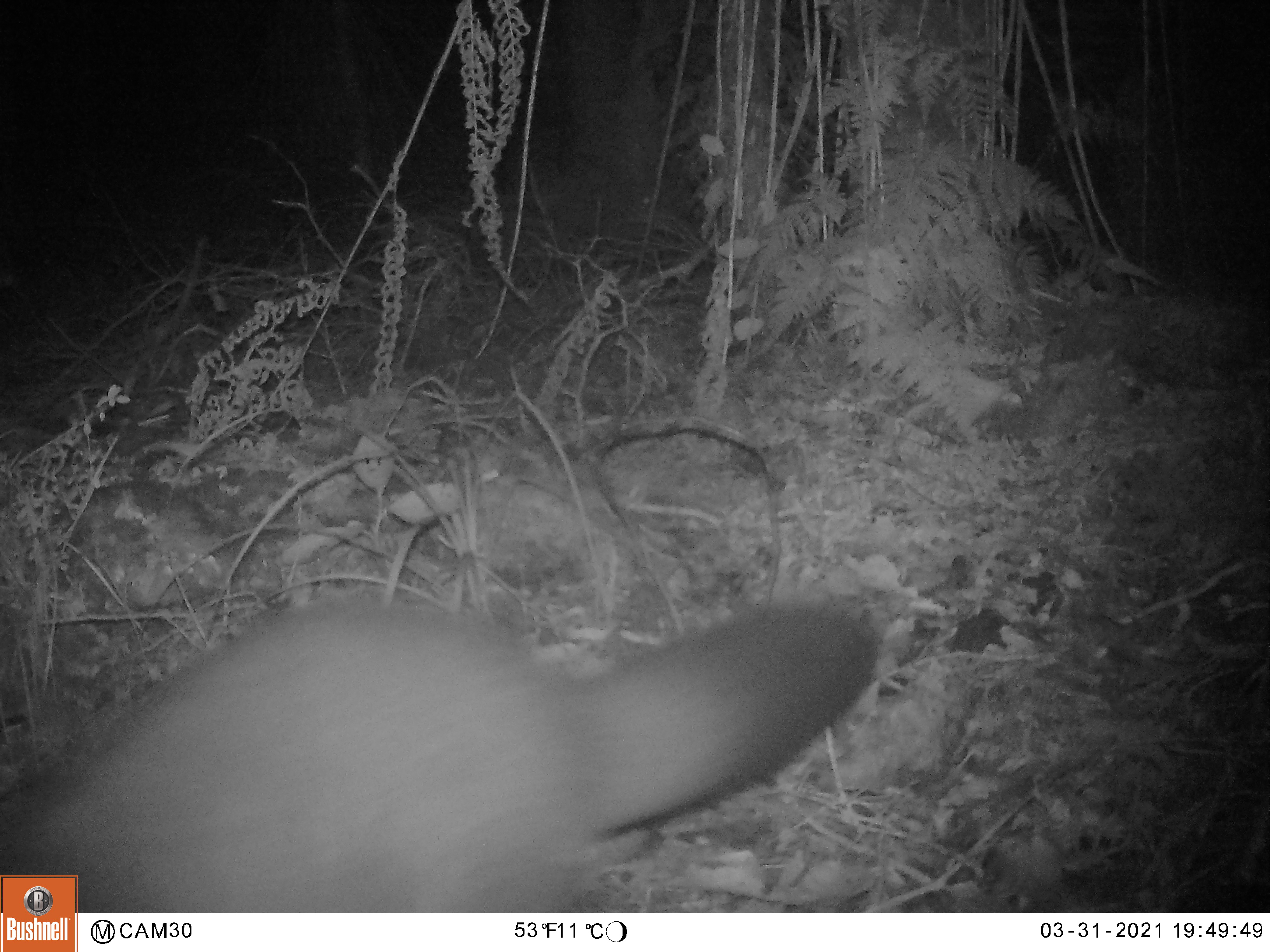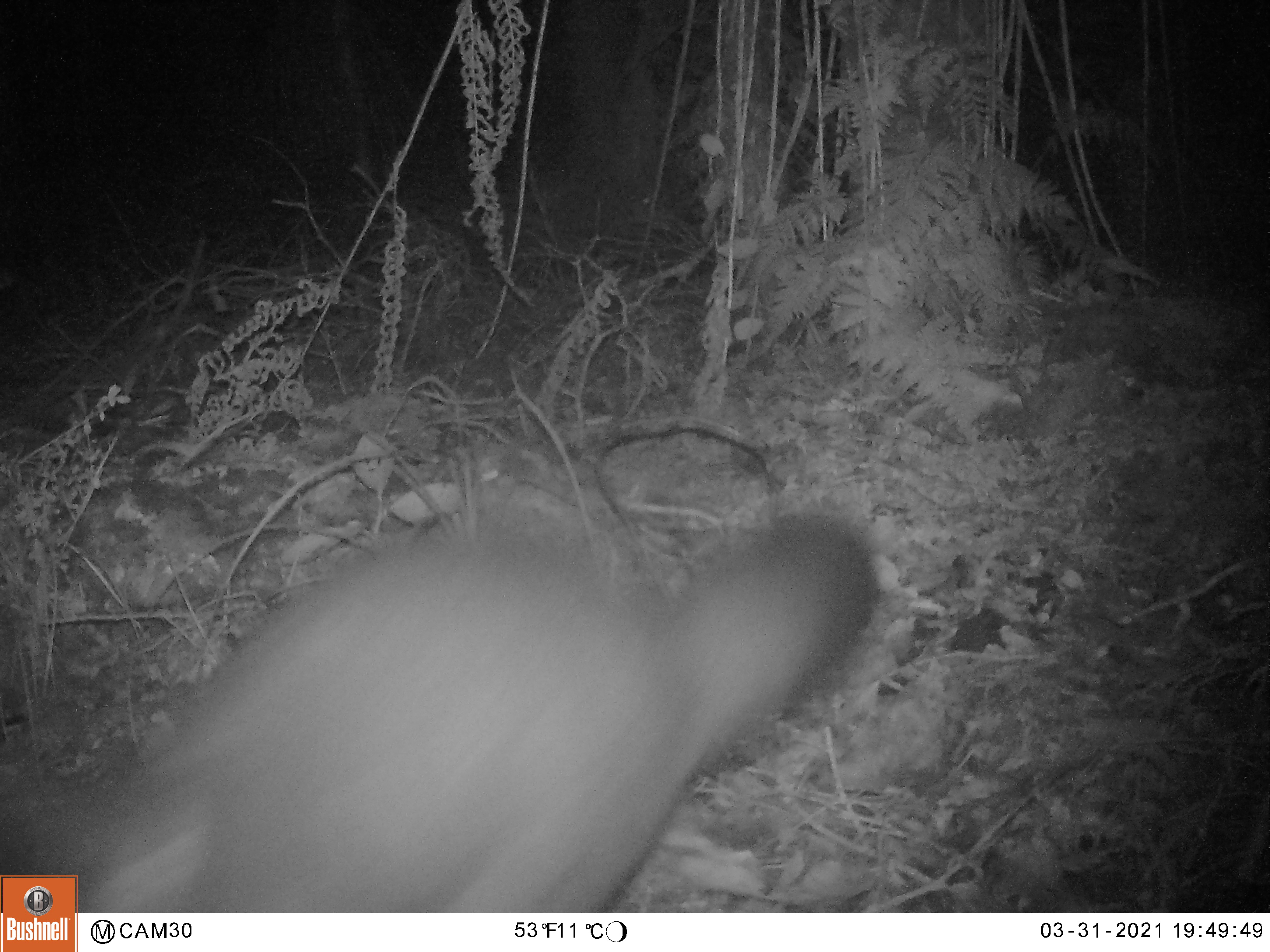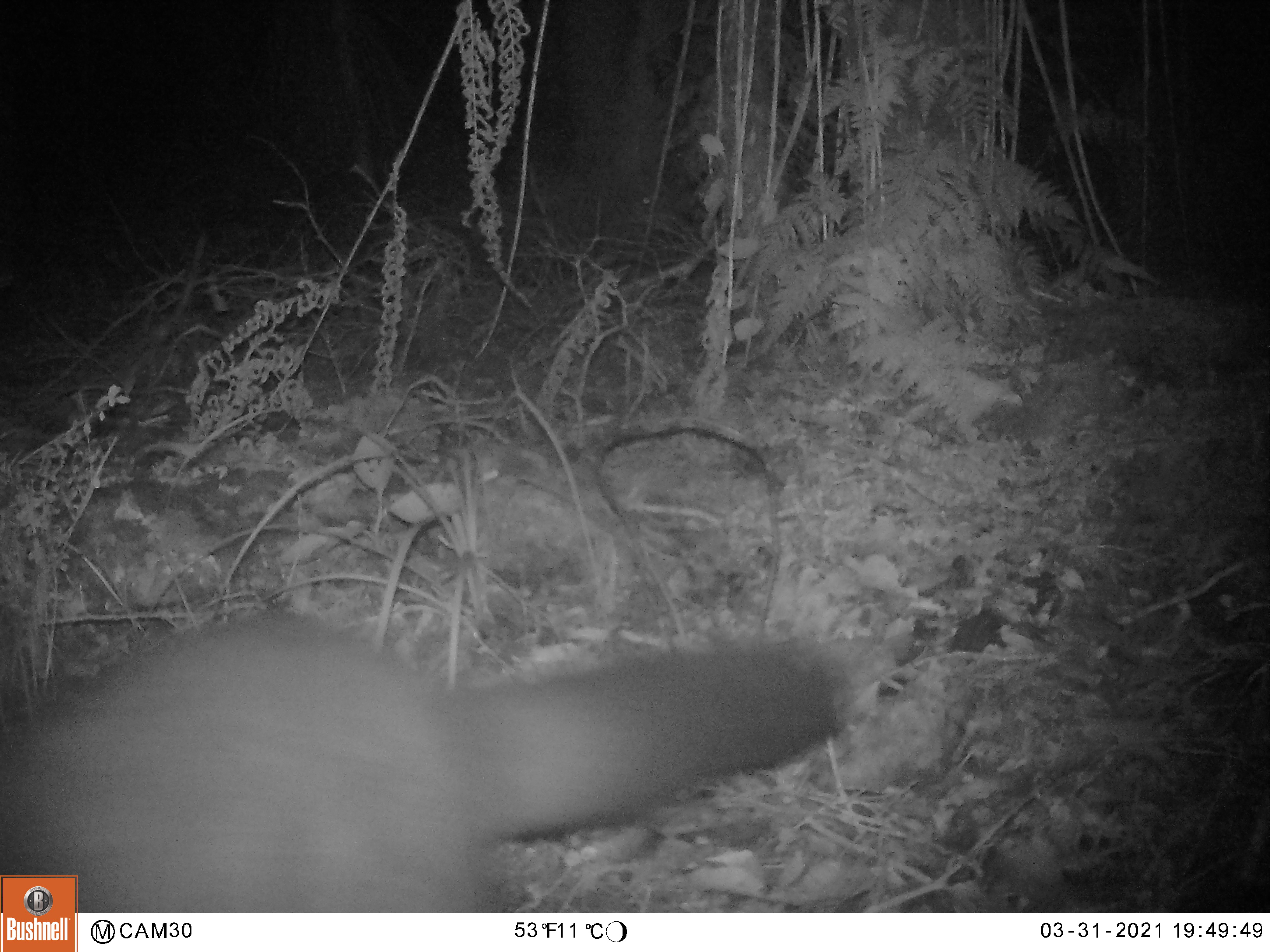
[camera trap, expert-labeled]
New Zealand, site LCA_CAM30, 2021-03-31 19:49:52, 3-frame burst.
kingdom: Animalia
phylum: Chordata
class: Mammalia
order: Diprotodontia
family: Phalangeridae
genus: Trichosurus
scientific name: Trichosurus vulpecula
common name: common brushtail possum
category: possum